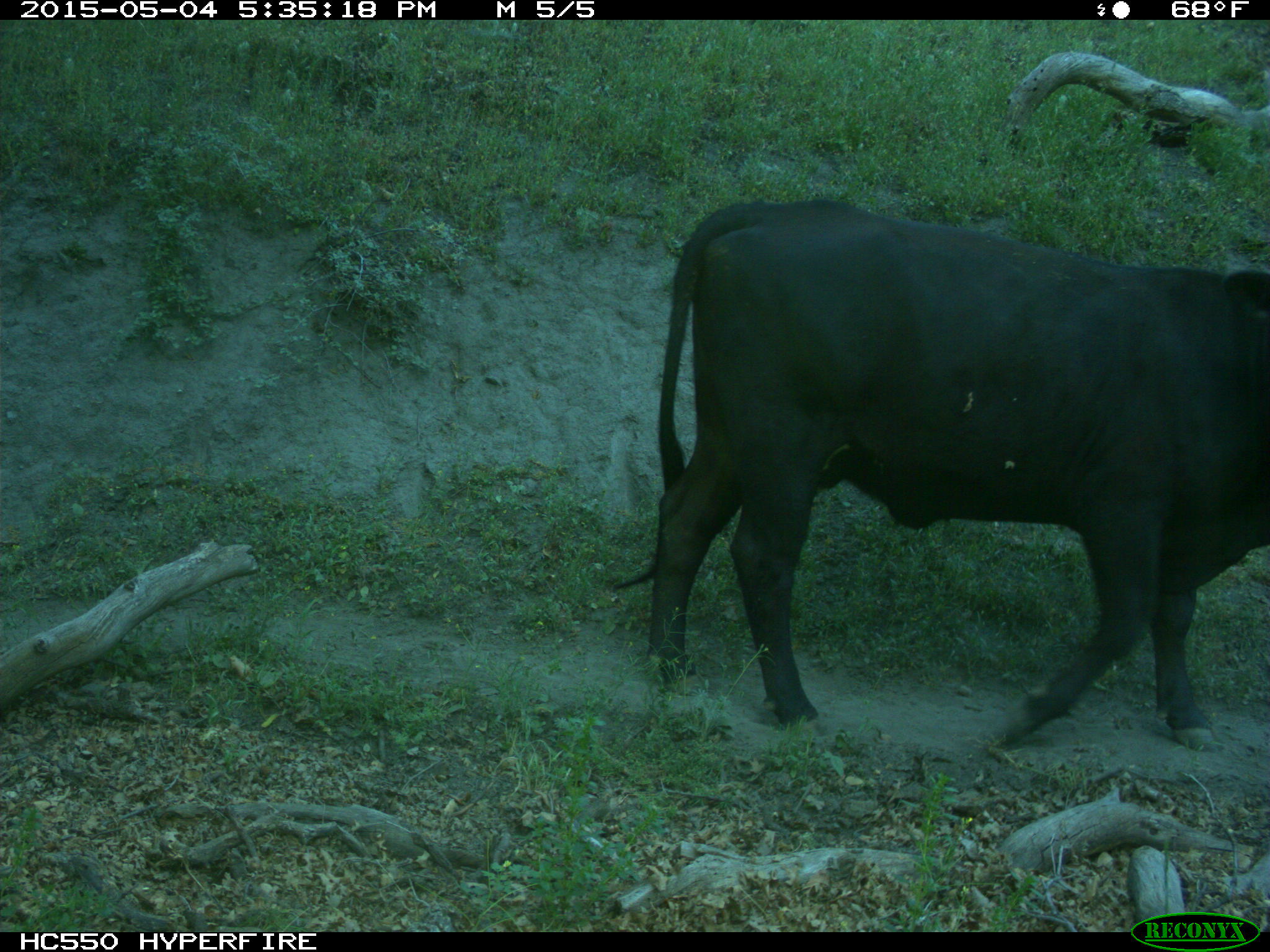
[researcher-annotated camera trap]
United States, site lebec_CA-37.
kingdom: Animalia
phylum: Chordata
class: Mammalia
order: Artiodactyla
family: Bovidae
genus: Bos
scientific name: Bos taurus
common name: domestic cow